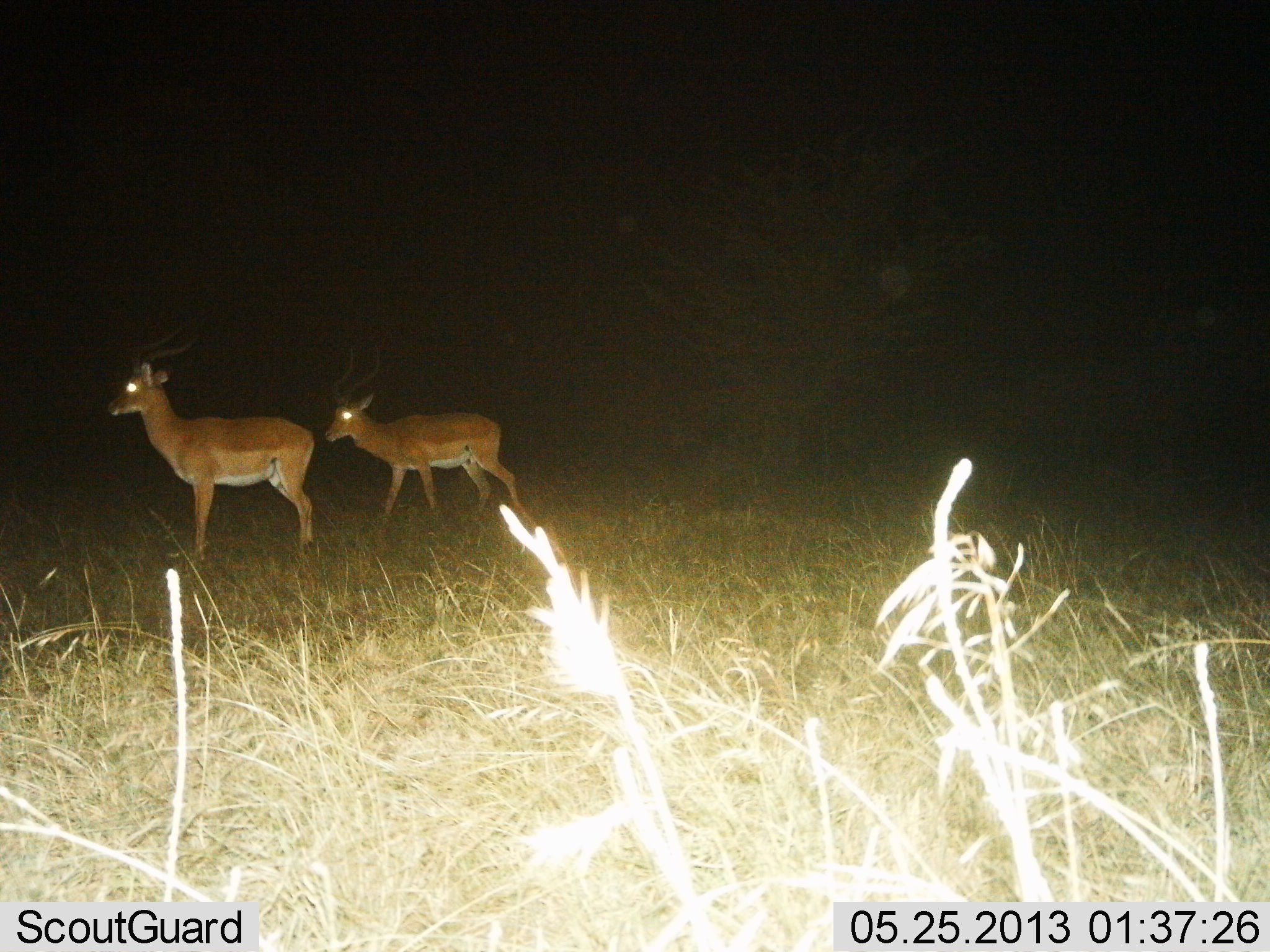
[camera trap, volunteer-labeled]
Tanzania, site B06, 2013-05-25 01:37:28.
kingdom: Animalia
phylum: Chordata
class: Mammalia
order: Artiodactyla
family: Bovidae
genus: Aepyceros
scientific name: Aepyceros melampus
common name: impala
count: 2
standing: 81%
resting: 0%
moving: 44%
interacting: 0%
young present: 0%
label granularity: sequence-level